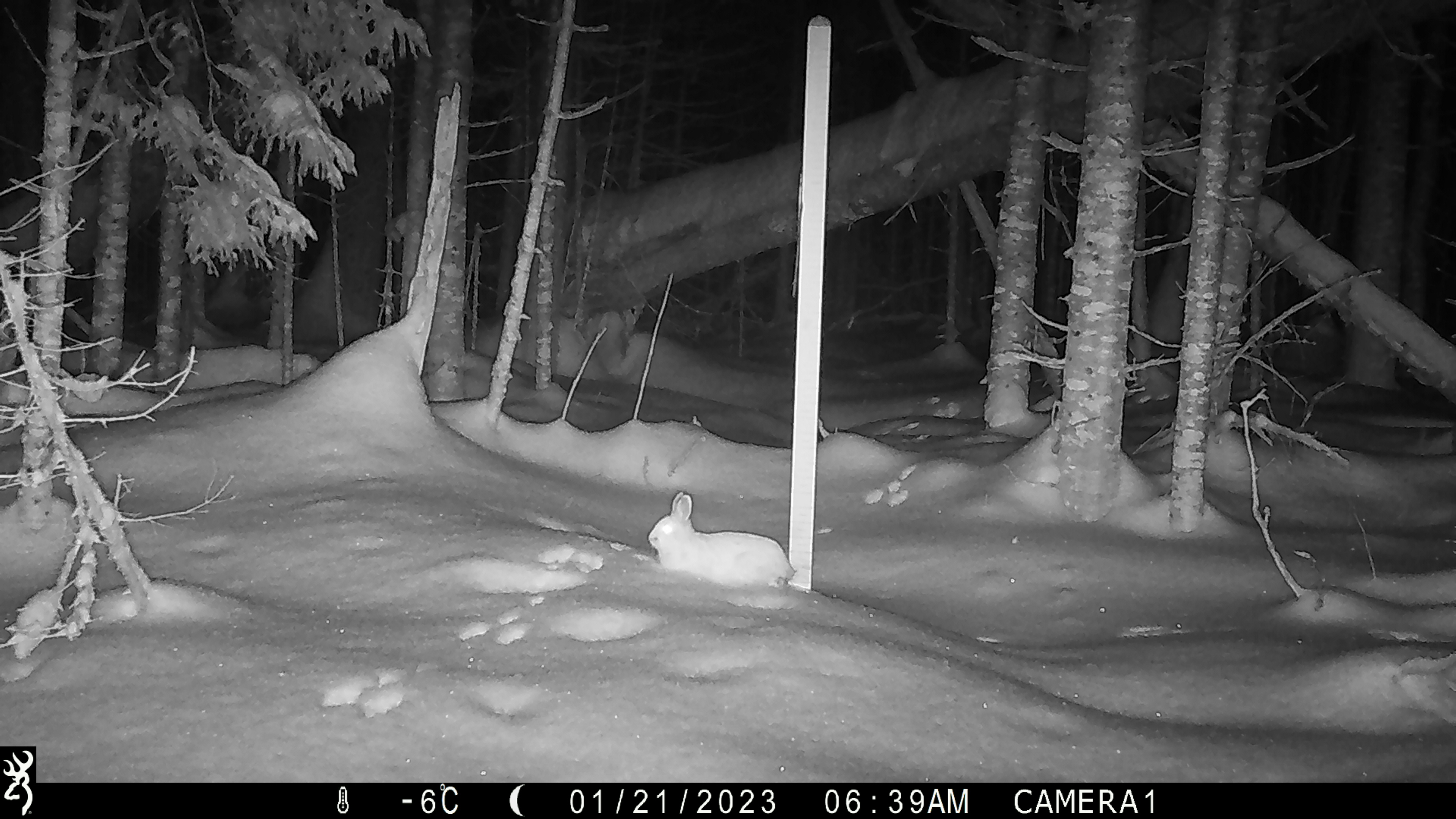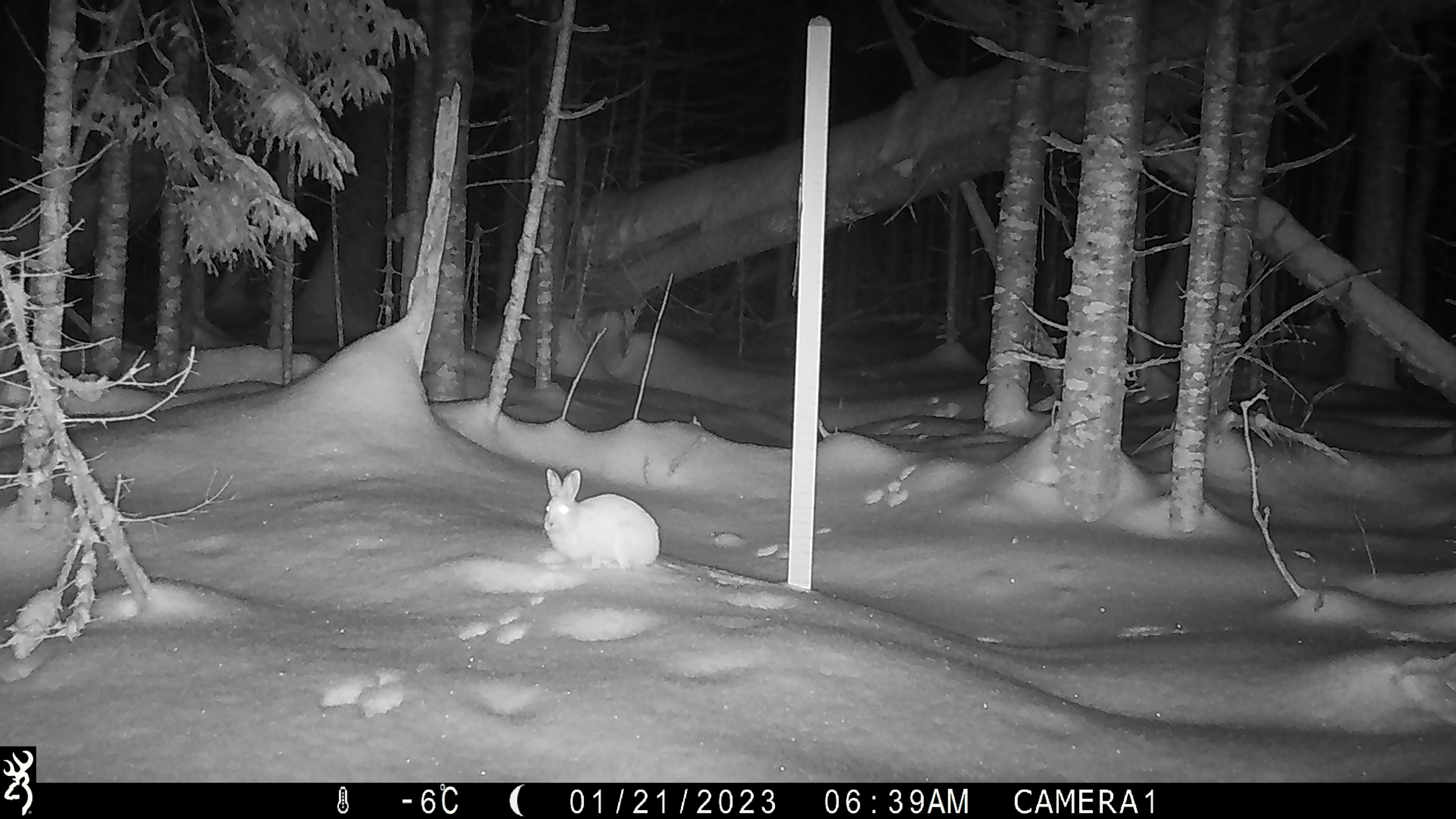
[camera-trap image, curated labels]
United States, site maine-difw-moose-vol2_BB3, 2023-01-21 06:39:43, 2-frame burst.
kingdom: Animalia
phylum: Chordata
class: Mammalia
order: Lagomorpha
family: Leporidae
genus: Lepus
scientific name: Lepus americanus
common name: snowshoe hare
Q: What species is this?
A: Snowshoe hare (Lepus americanus).